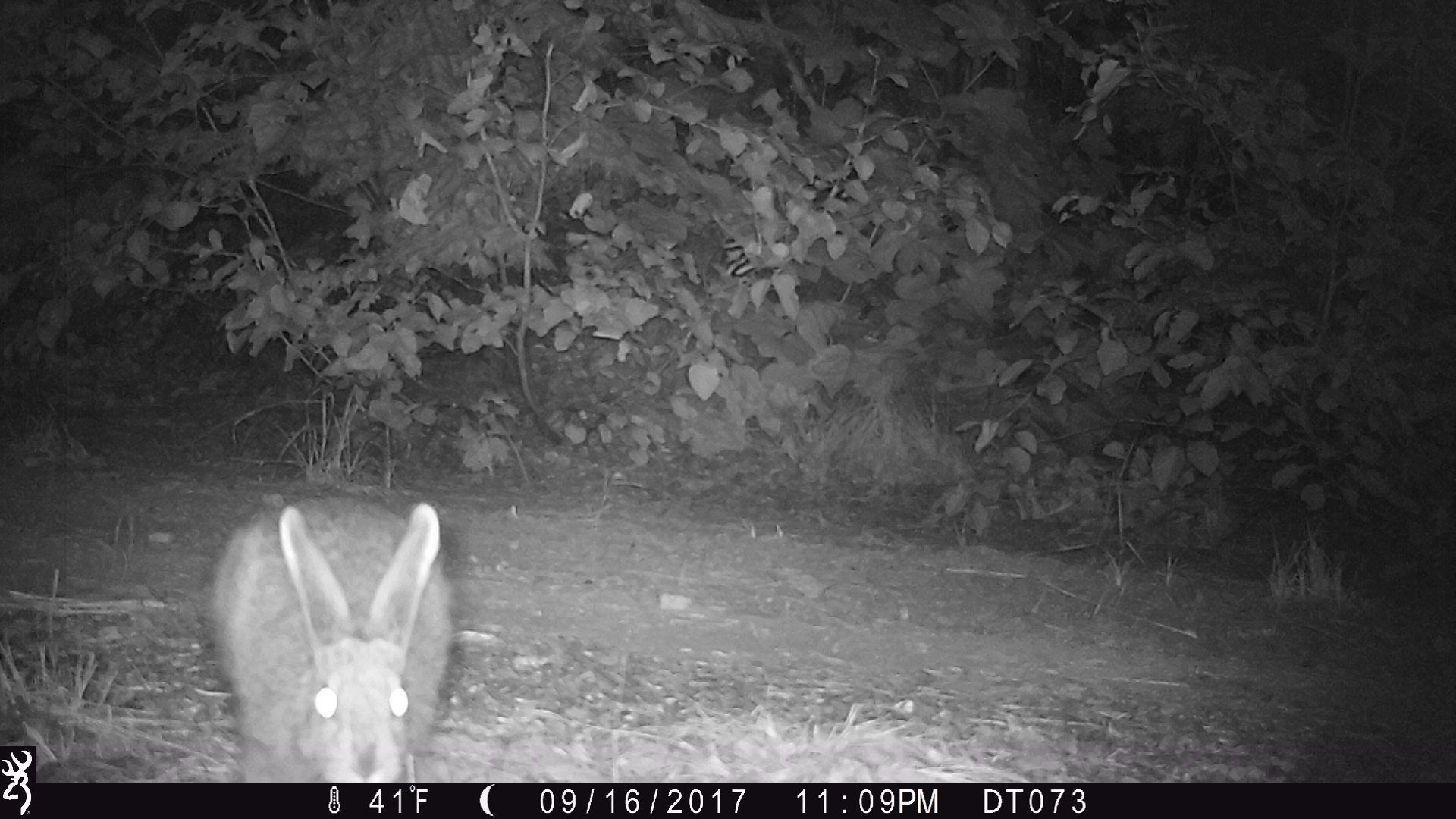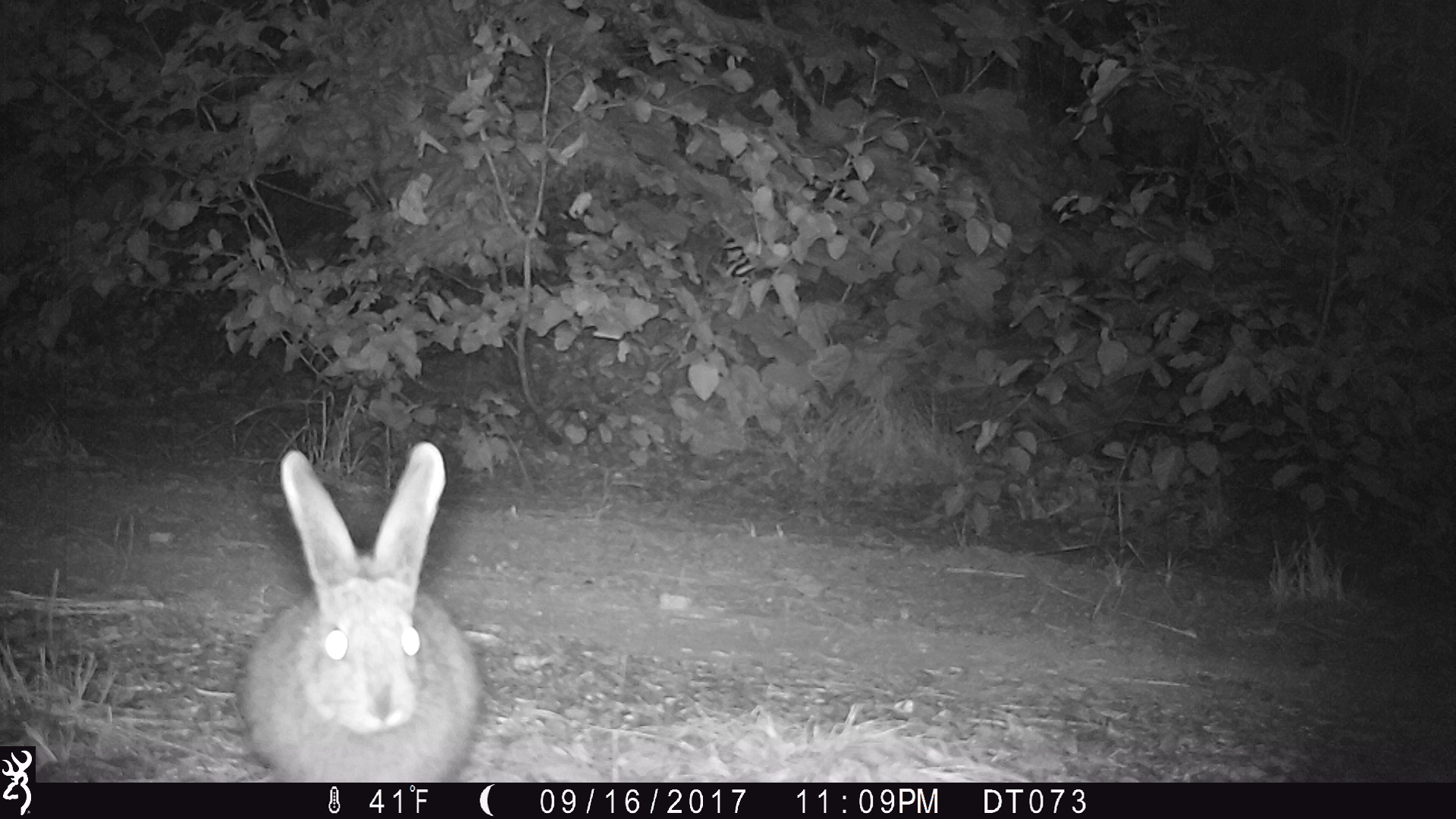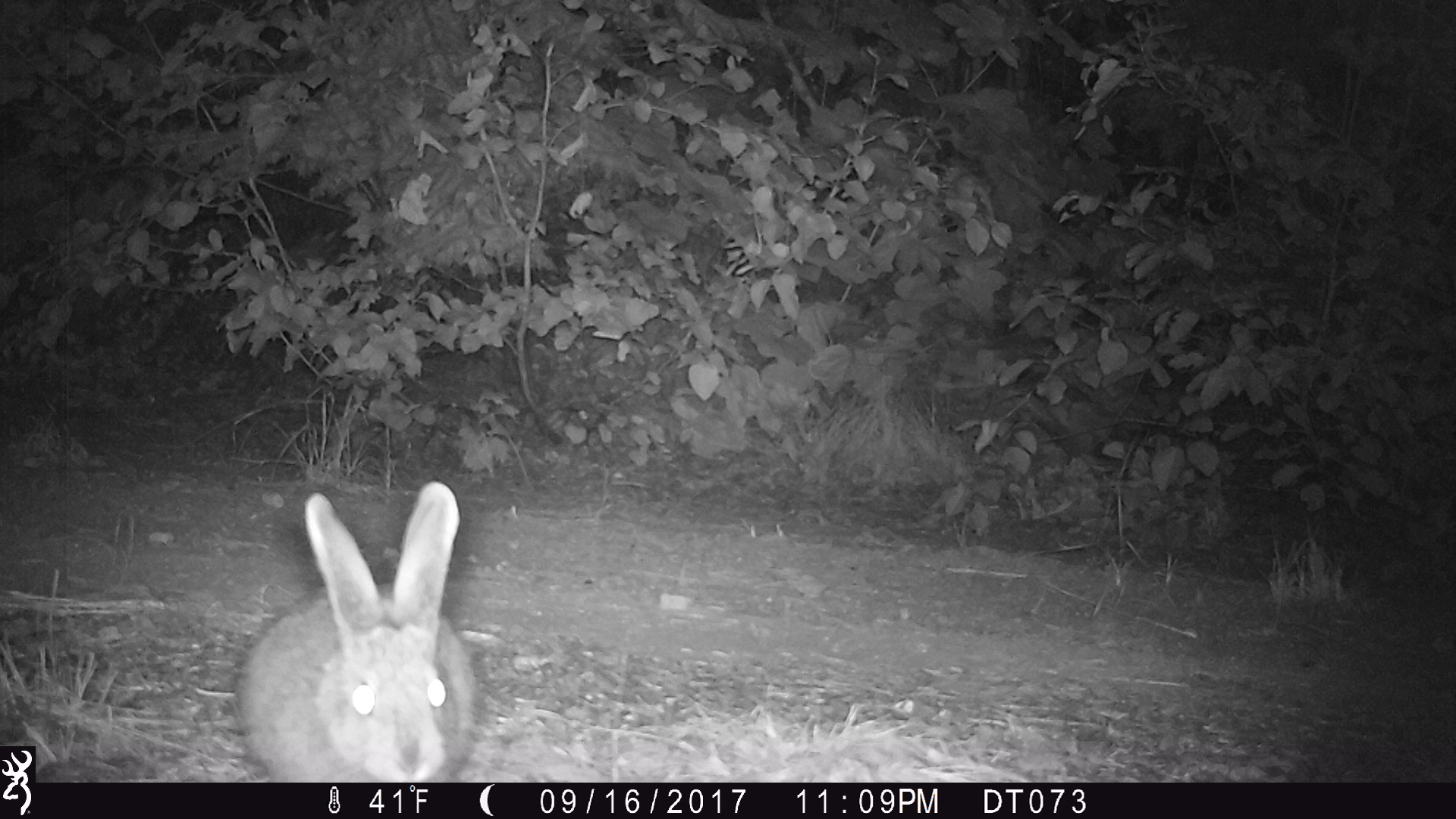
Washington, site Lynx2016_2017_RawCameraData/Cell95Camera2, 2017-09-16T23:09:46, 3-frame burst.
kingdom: Animalia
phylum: Chordata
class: Mammalia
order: Lagomorpha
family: Leporidae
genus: Lepus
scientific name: Lepus americanus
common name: snowshoe hare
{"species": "Lepus americanus (snowshoe hare)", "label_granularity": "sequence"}